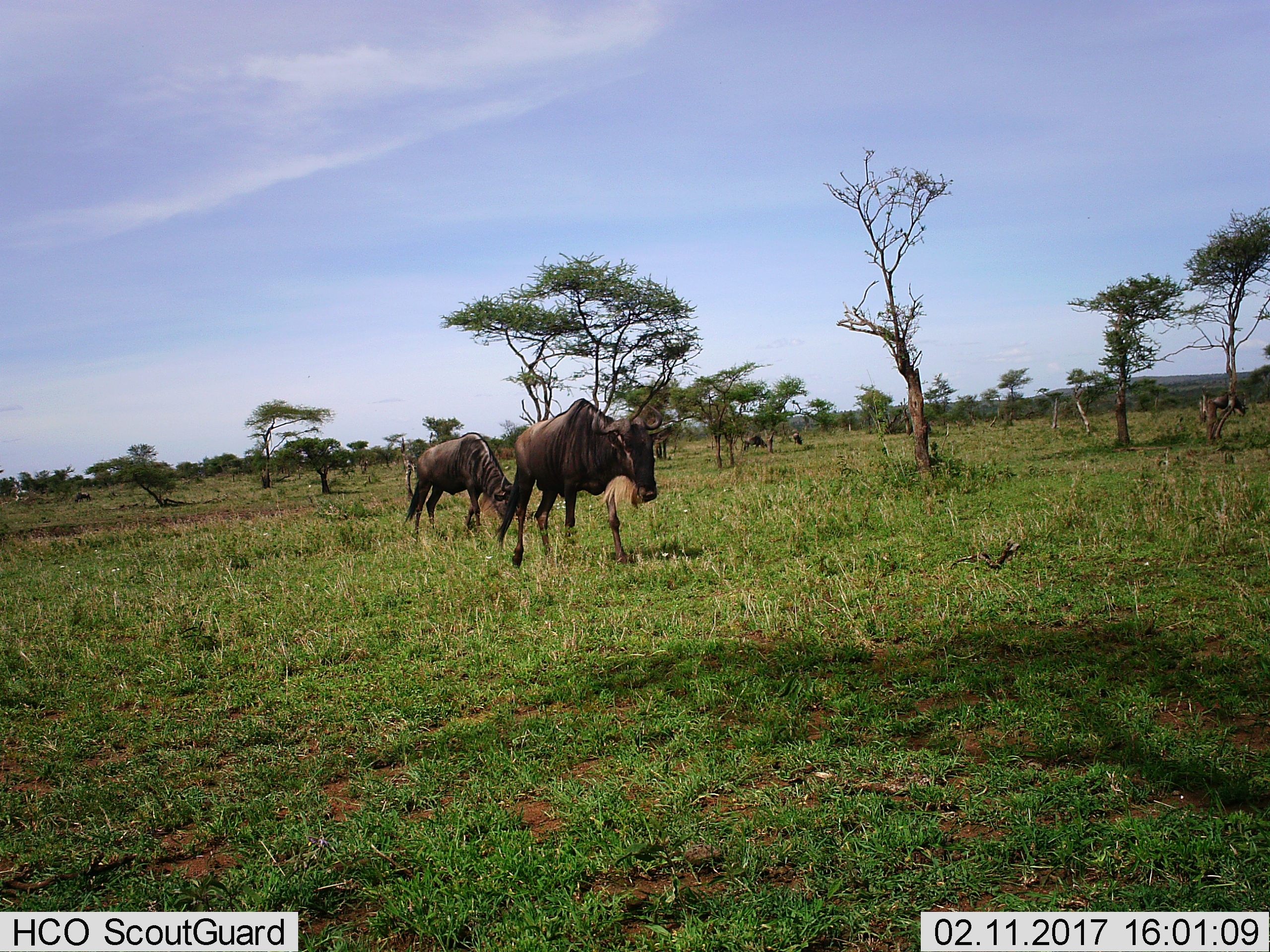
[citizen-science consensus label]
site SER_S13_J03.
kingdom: Animalia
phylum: Chordata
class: Mammalia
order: Artiodactyla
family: Bovidae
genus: Connochaetes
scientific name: Connochaetes taurinus taurinus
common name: blue wildebeest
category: wildebeestblue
Wildebeestblue (blue wildebeest) (Connochaetes taurinus taurinus), count 4. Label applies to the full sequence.